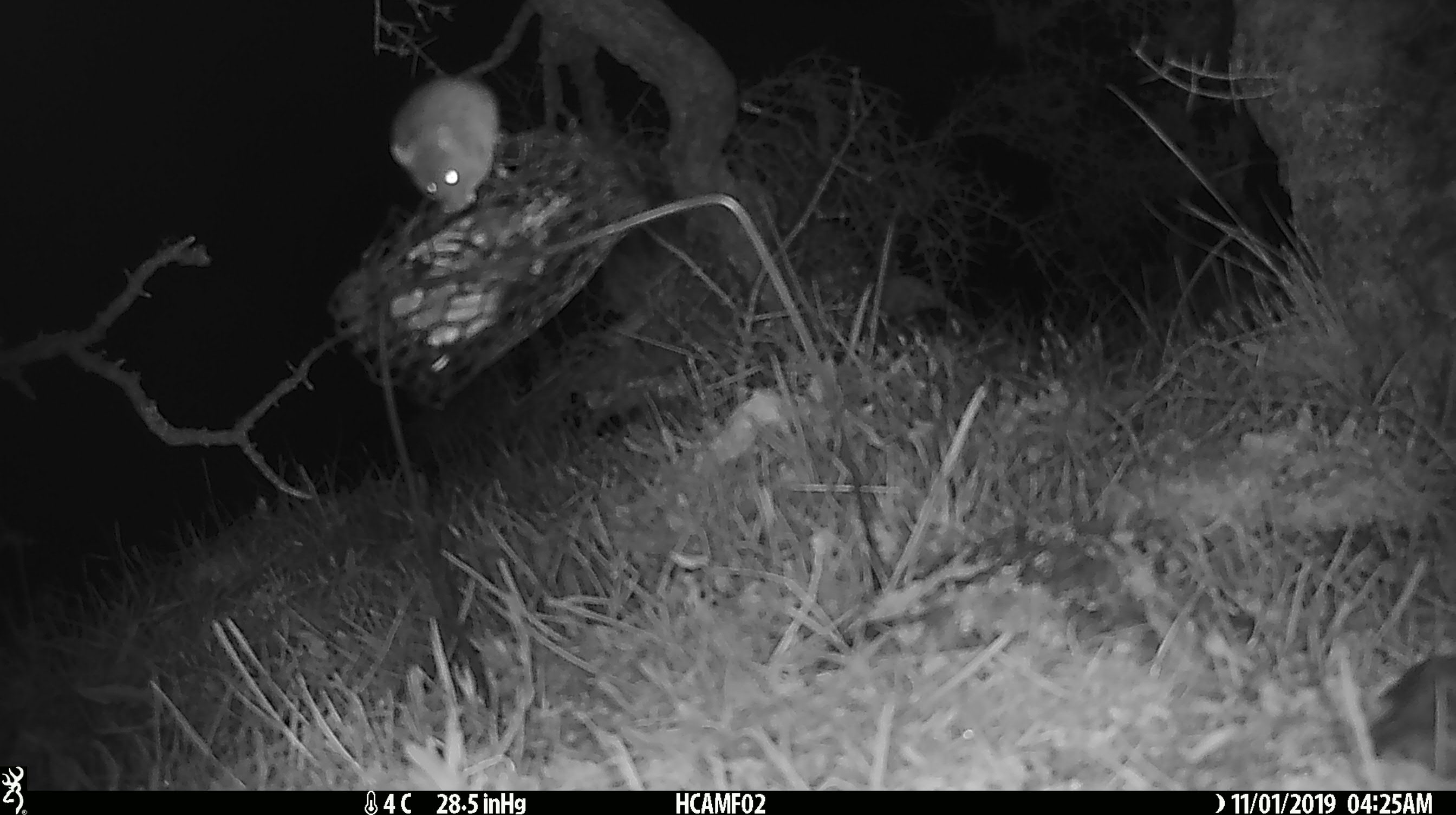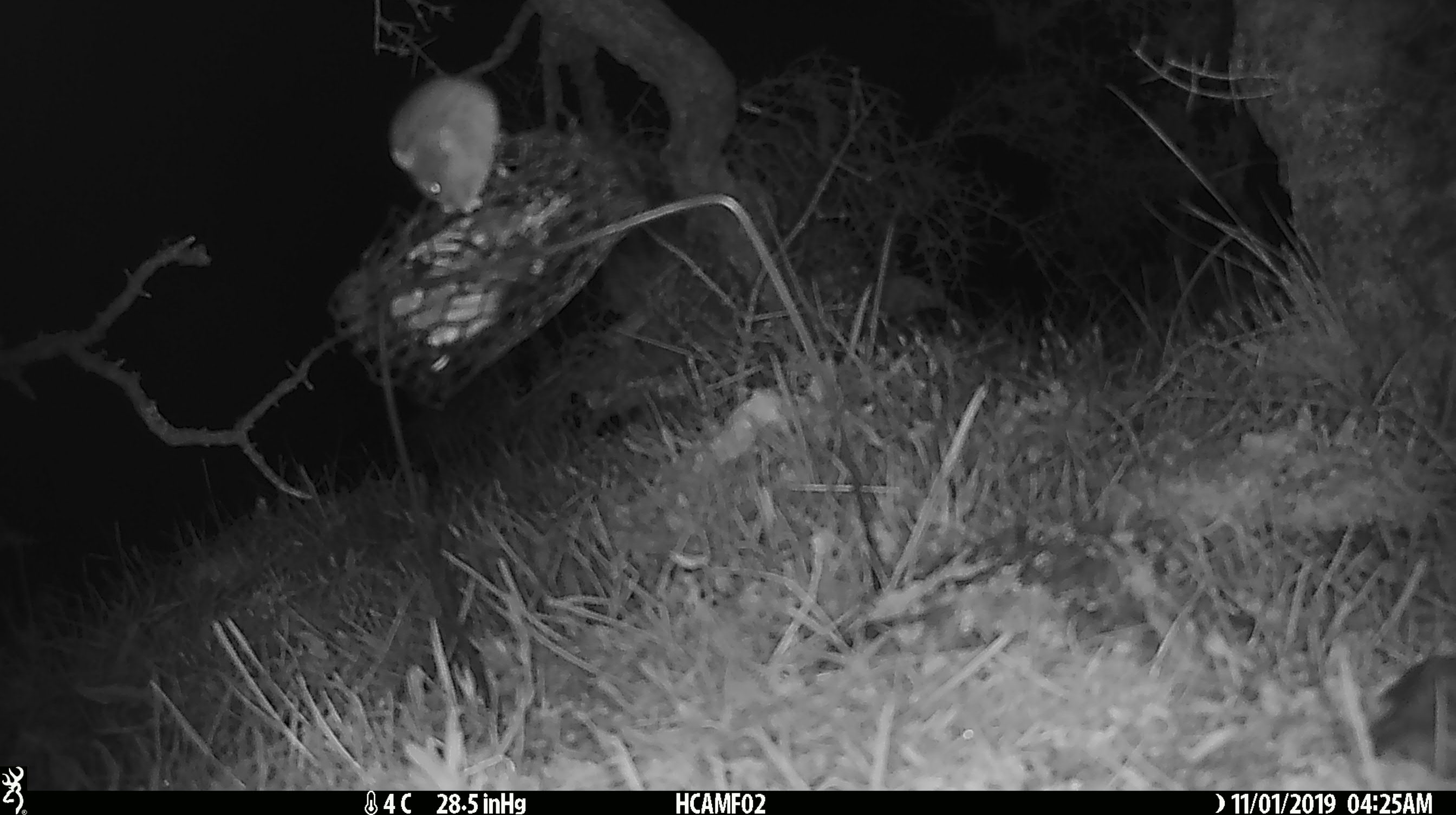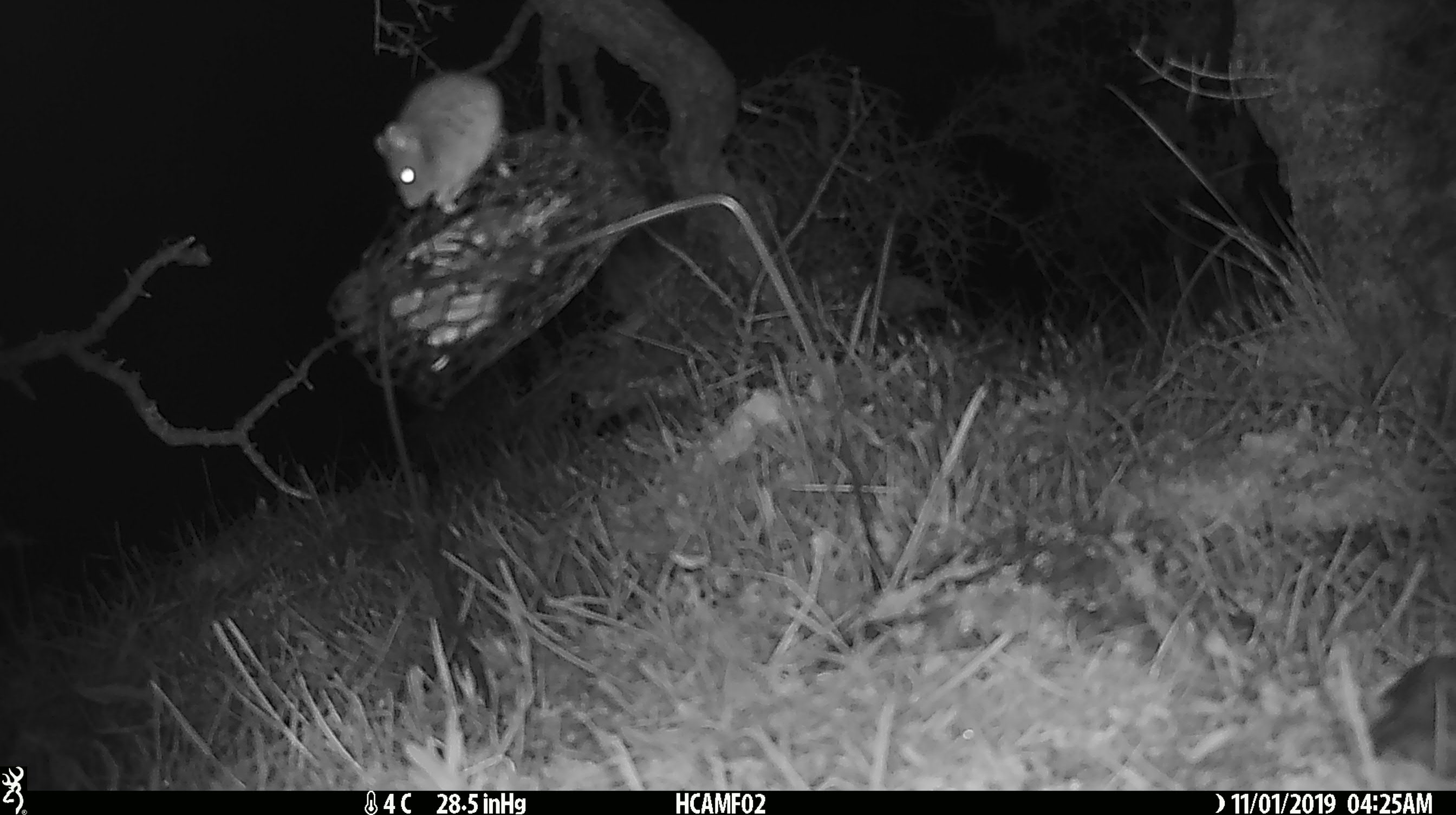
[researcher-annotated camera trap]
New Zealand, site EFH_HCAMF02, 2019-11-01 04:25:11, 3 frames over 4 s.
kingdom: Animalia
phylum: Chordata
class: Mammalia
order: Rodentia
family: Muridae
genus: Mus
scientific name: Mus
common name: mouse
Mouse (Mus).